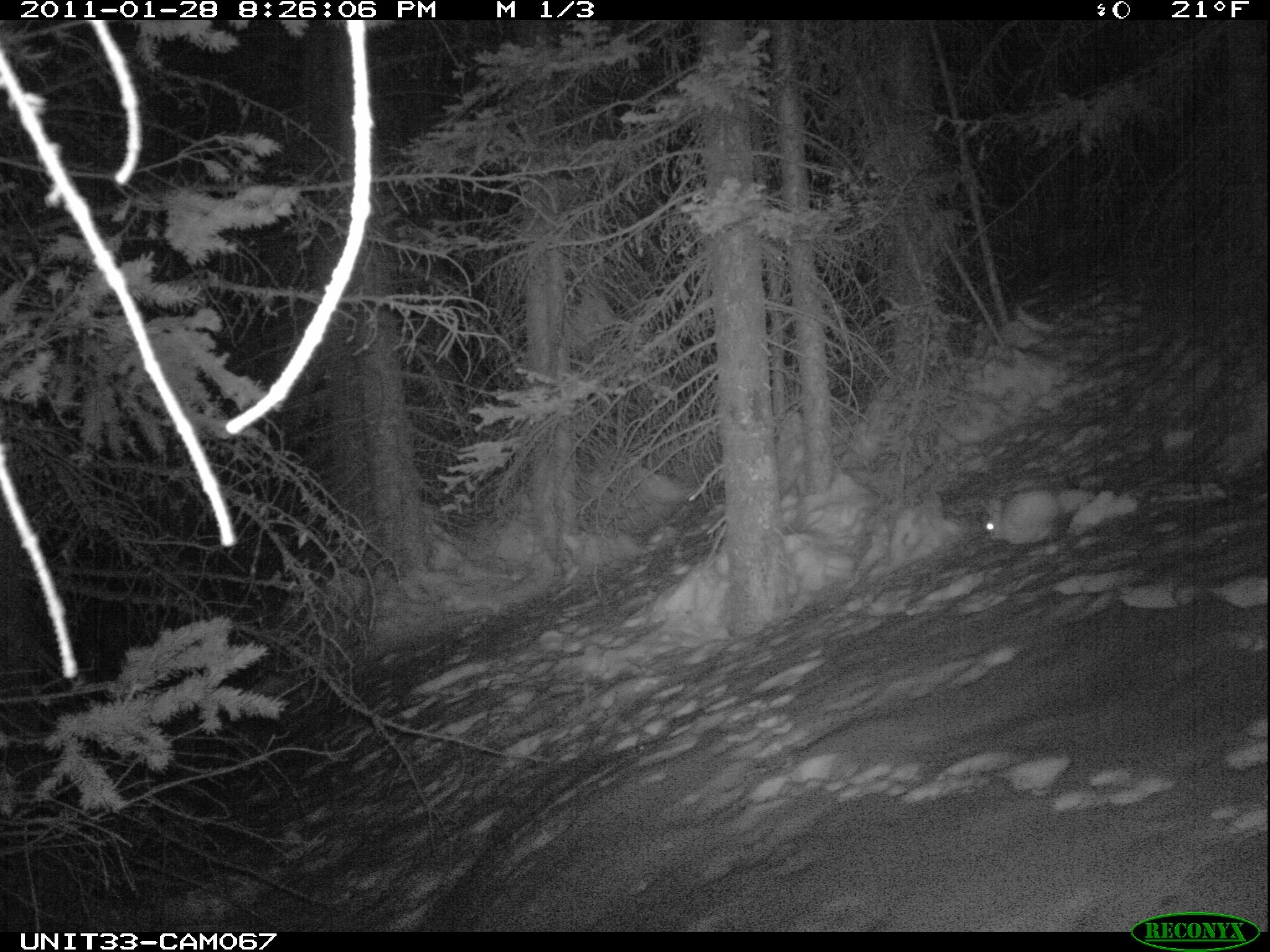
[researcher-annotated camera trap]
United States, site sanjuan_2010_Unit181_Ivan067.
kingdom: Animalia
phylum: Chordata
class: Mammalia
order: Lagomorpha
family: Leporidae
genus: Lepus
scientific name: Lepus americanus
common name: snowshoe hare